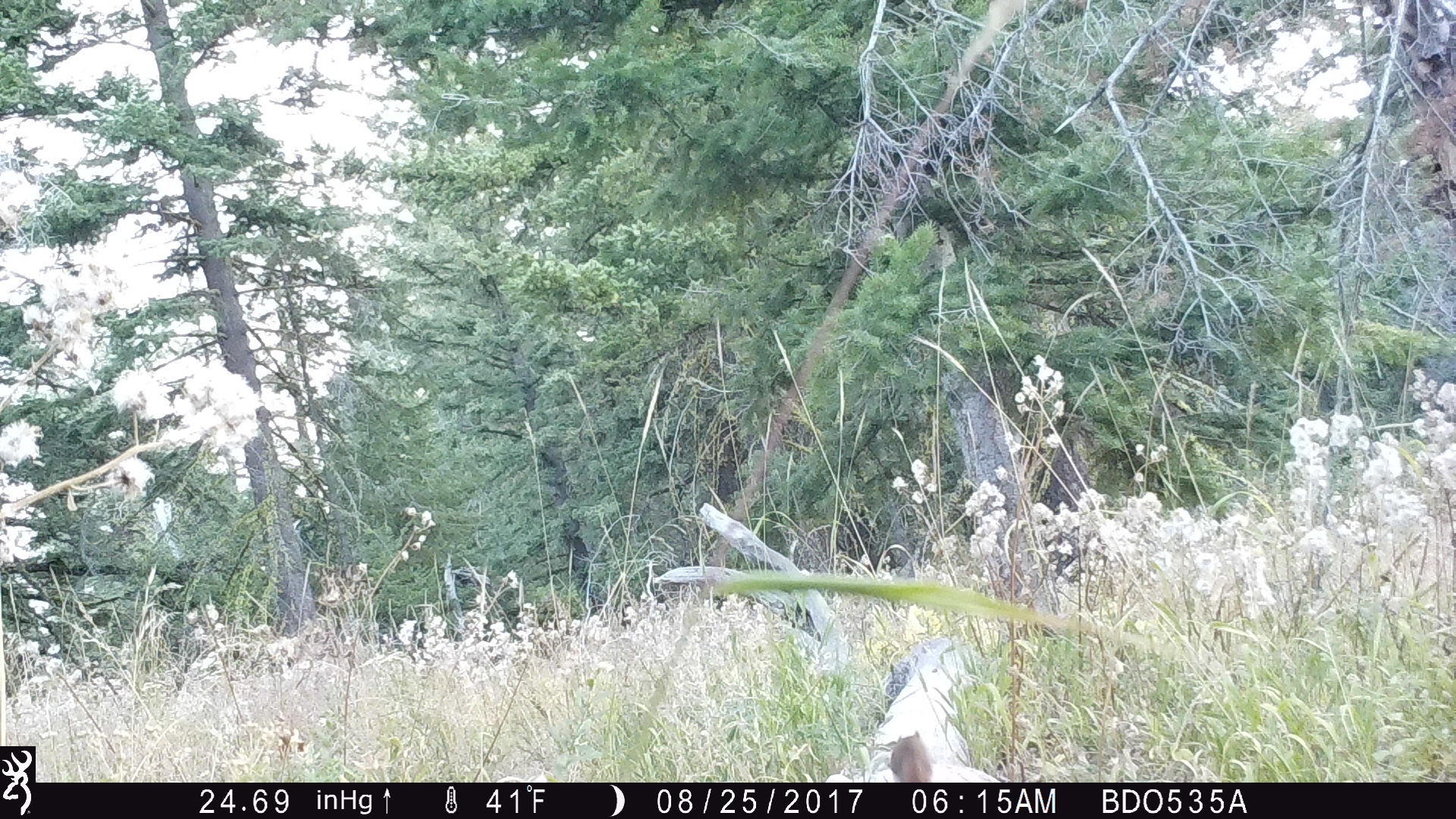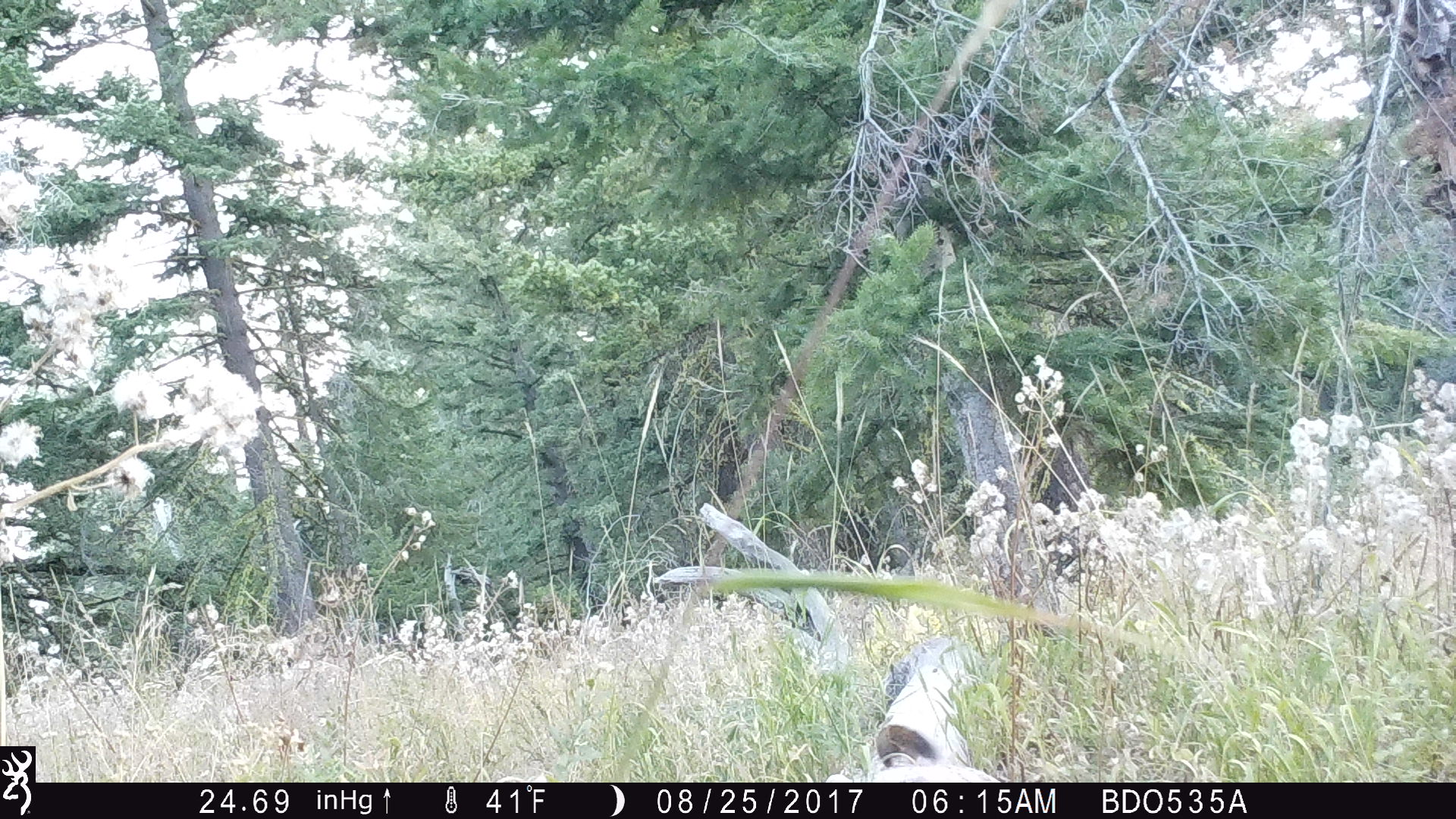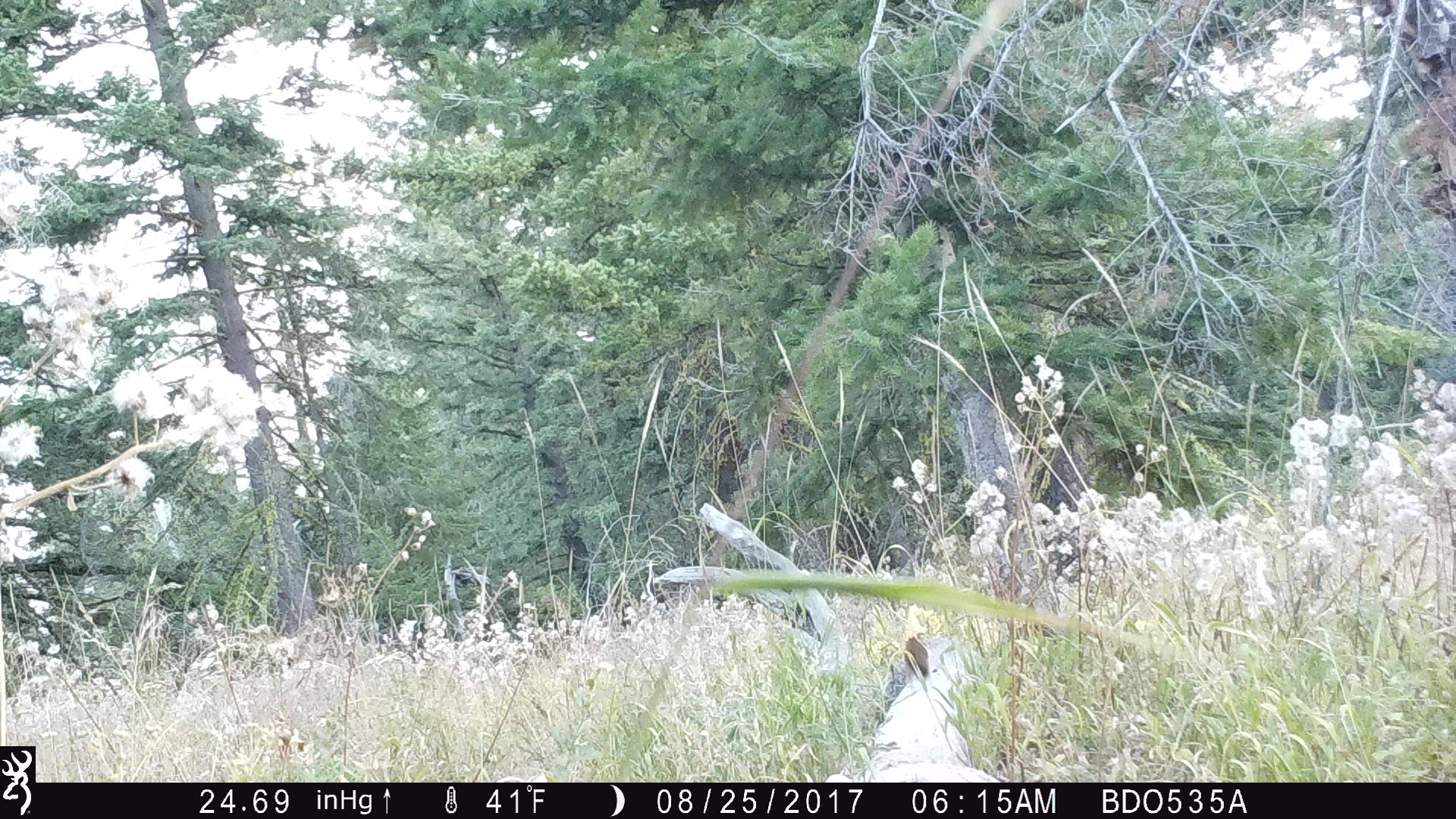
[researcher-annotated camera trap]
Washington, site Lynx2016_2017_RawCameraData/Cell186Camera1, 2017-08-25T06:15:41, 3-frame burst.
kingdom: Animalia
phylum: Chordata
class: Mammalia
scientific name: Mammalia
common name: small mammal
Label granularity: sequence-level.